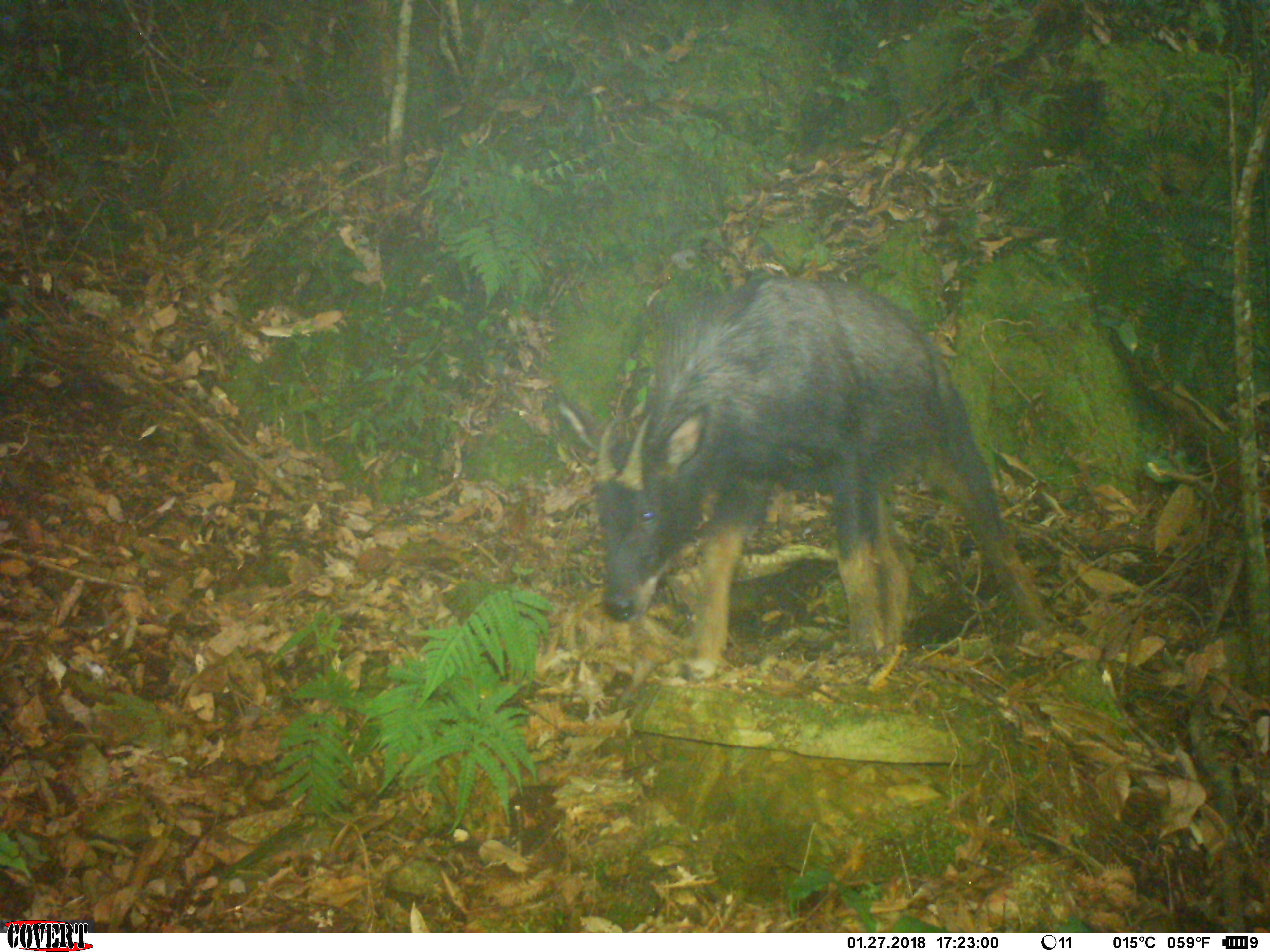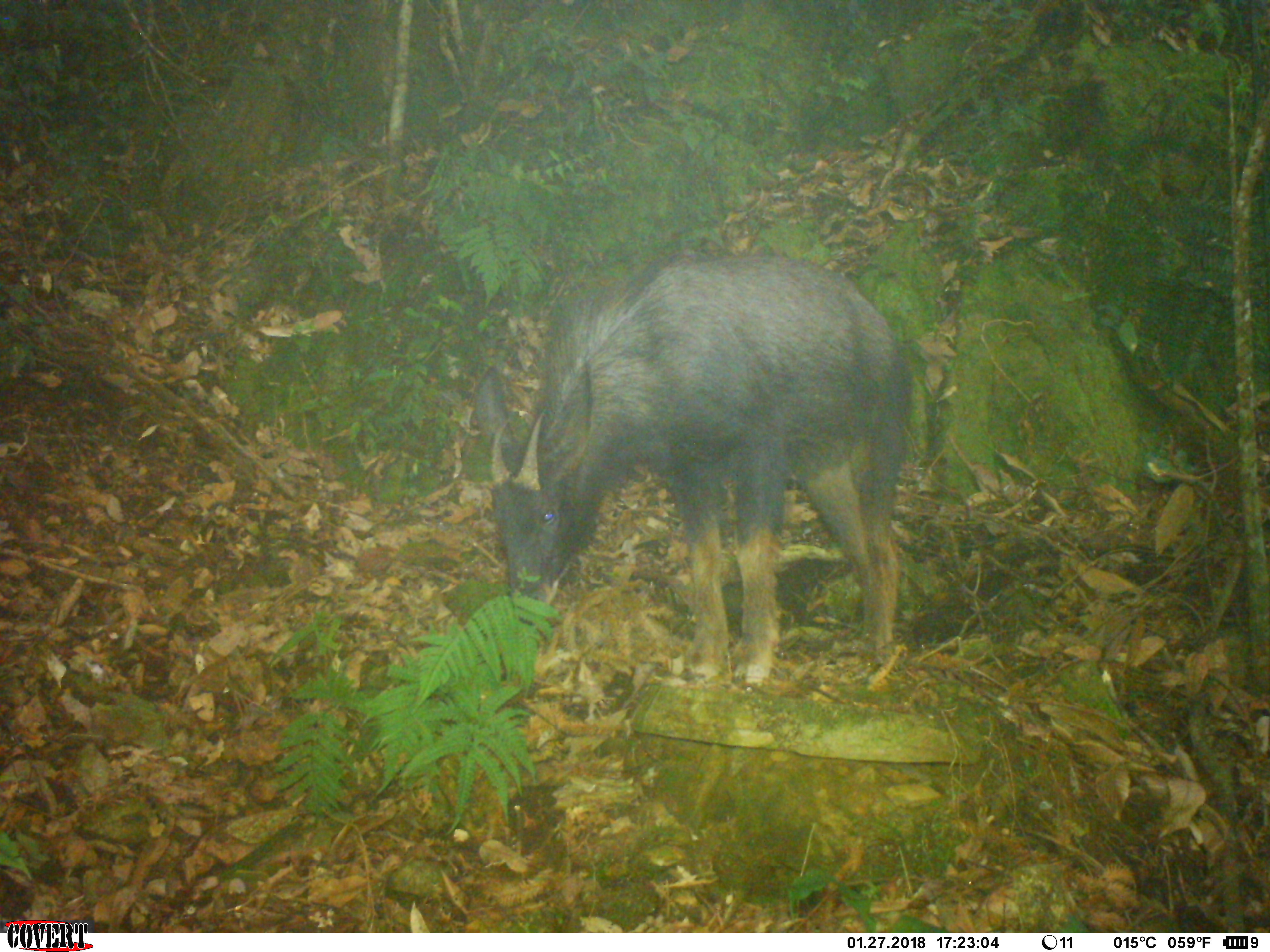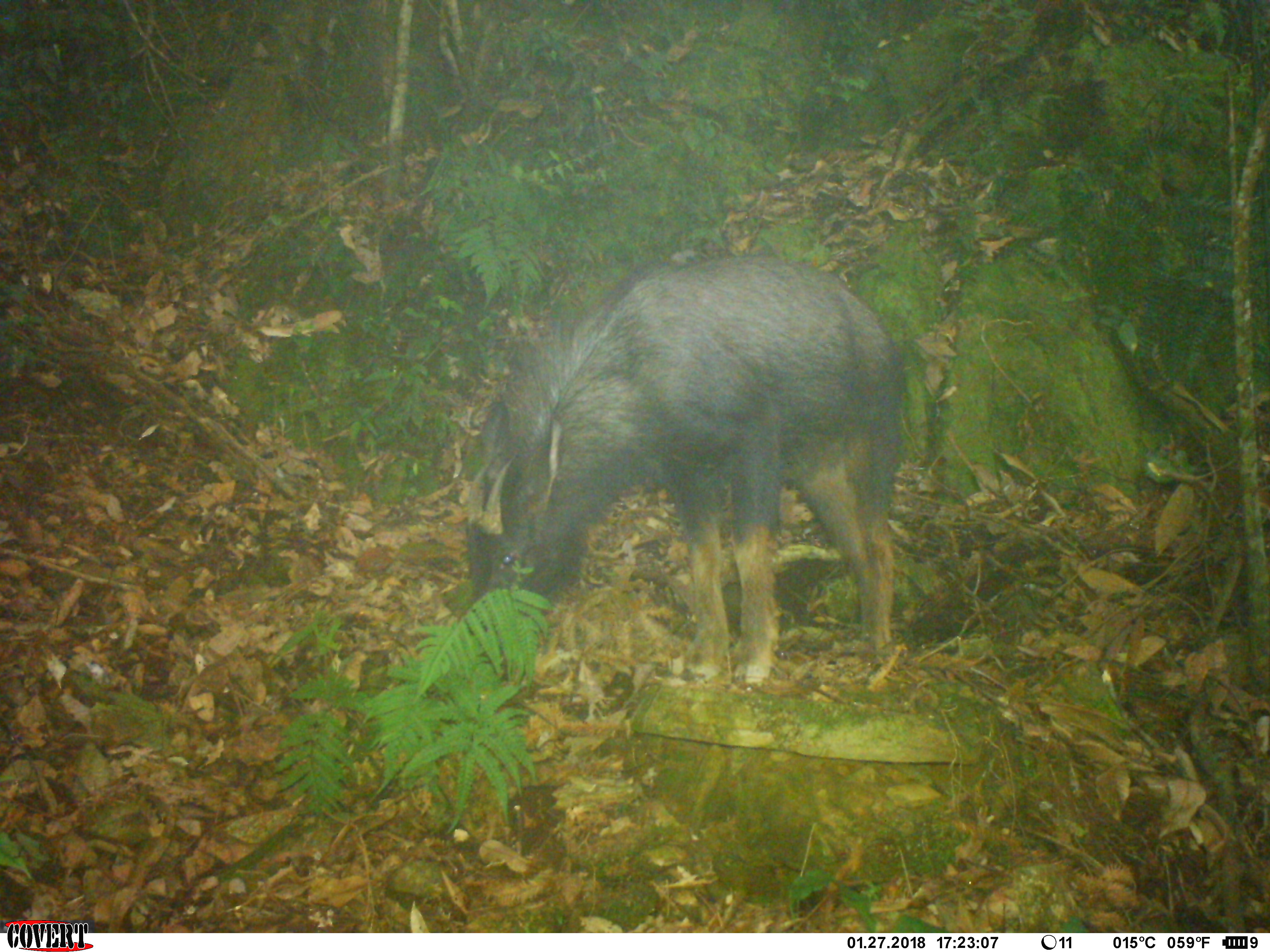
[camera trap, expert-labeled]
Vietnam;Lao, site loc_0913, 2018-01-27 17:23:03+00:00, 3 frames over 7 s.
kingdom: Animalia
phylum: Chordata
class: Mammalia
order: Artiodactyla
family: Bovidae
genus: Capricornis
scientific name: Capricornis sumatraensis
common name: chinese serow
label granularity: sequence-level